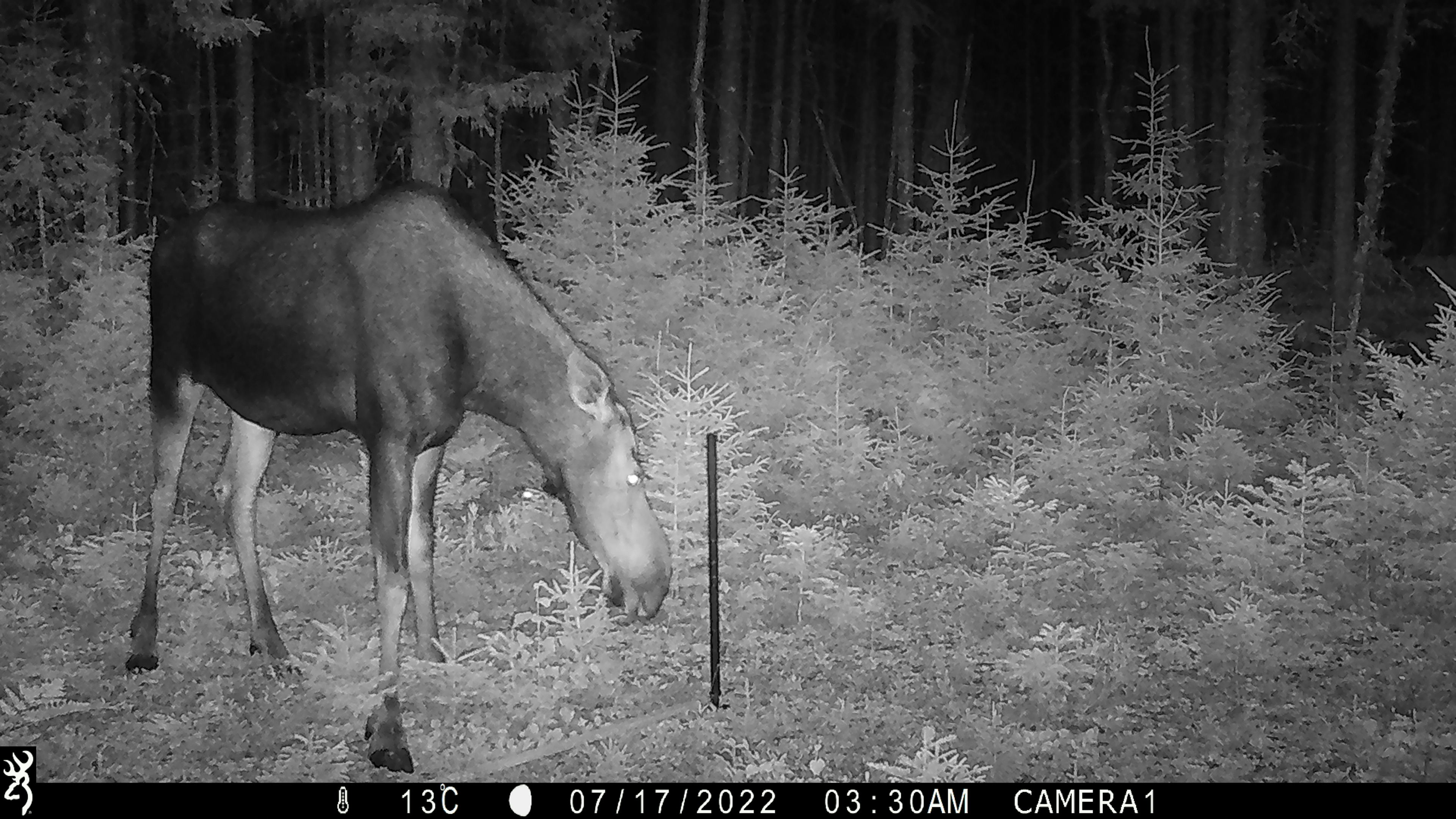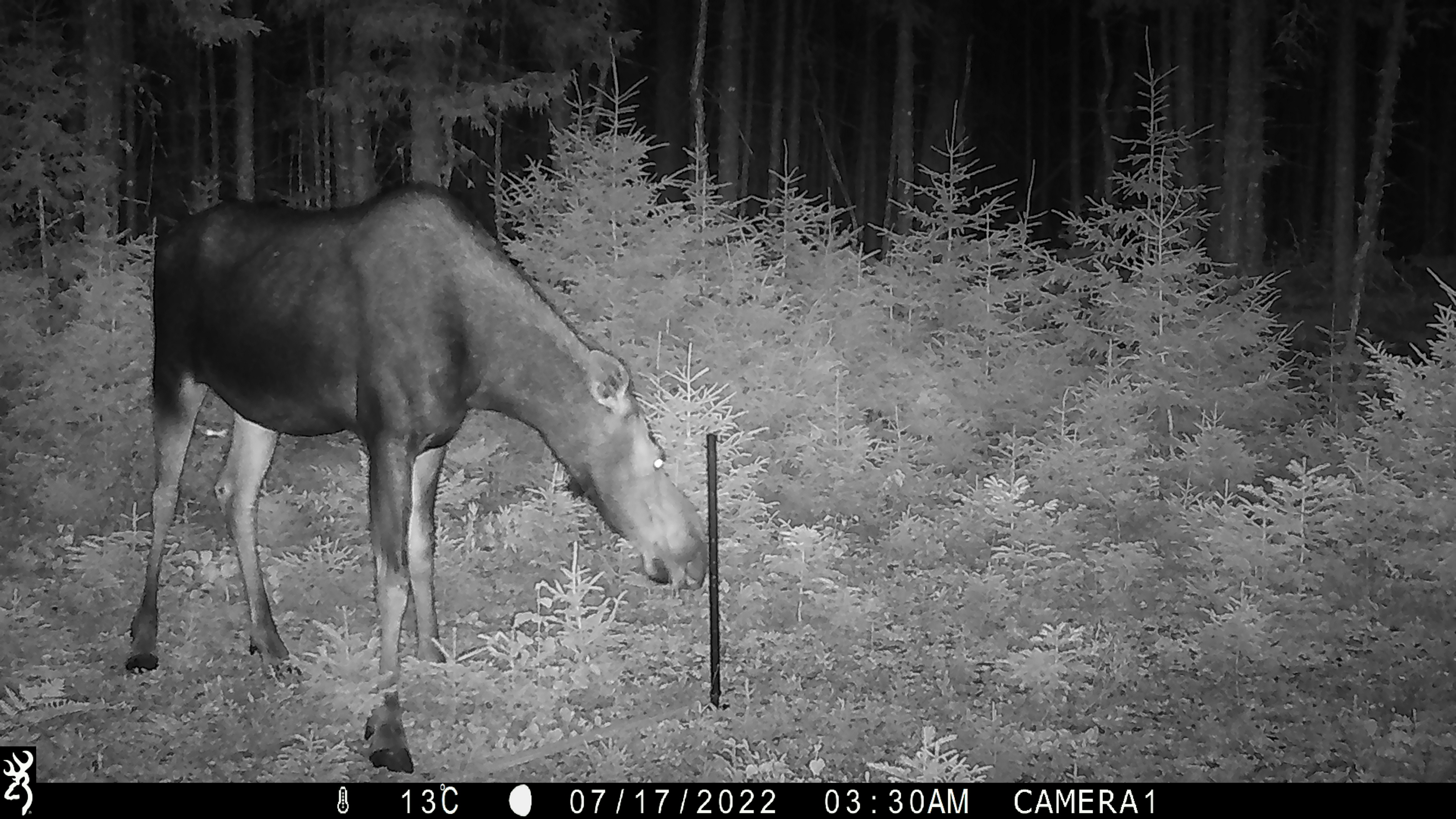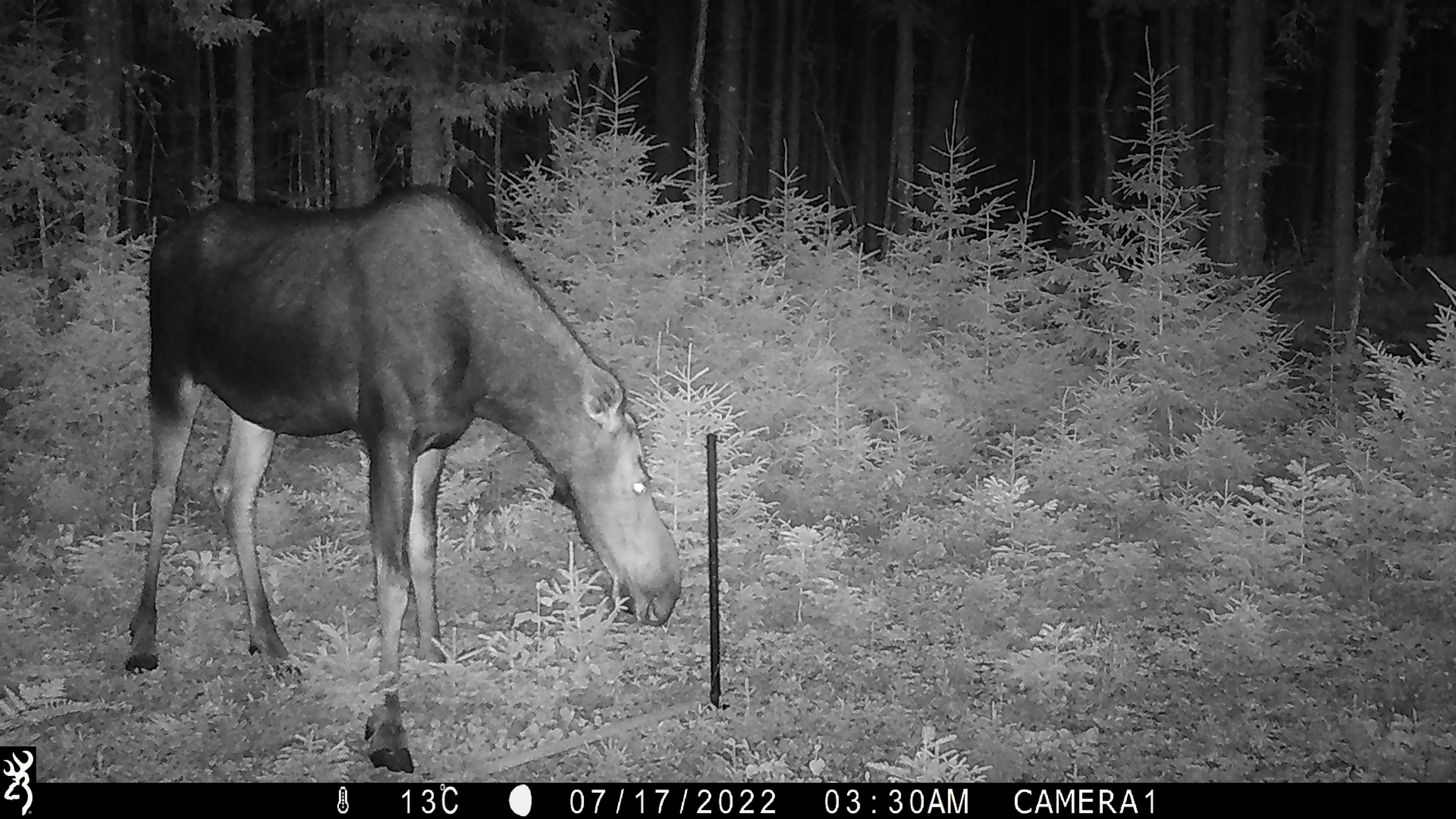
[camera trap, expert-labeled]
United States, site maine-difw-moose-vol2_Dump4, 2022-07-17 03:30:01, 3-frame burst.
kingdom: Animalia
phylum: Chordata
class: Mammalia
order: Artiodactyla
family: Cervidae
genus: Alces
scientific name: Alces alces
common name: moose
Moose (Alces alces).